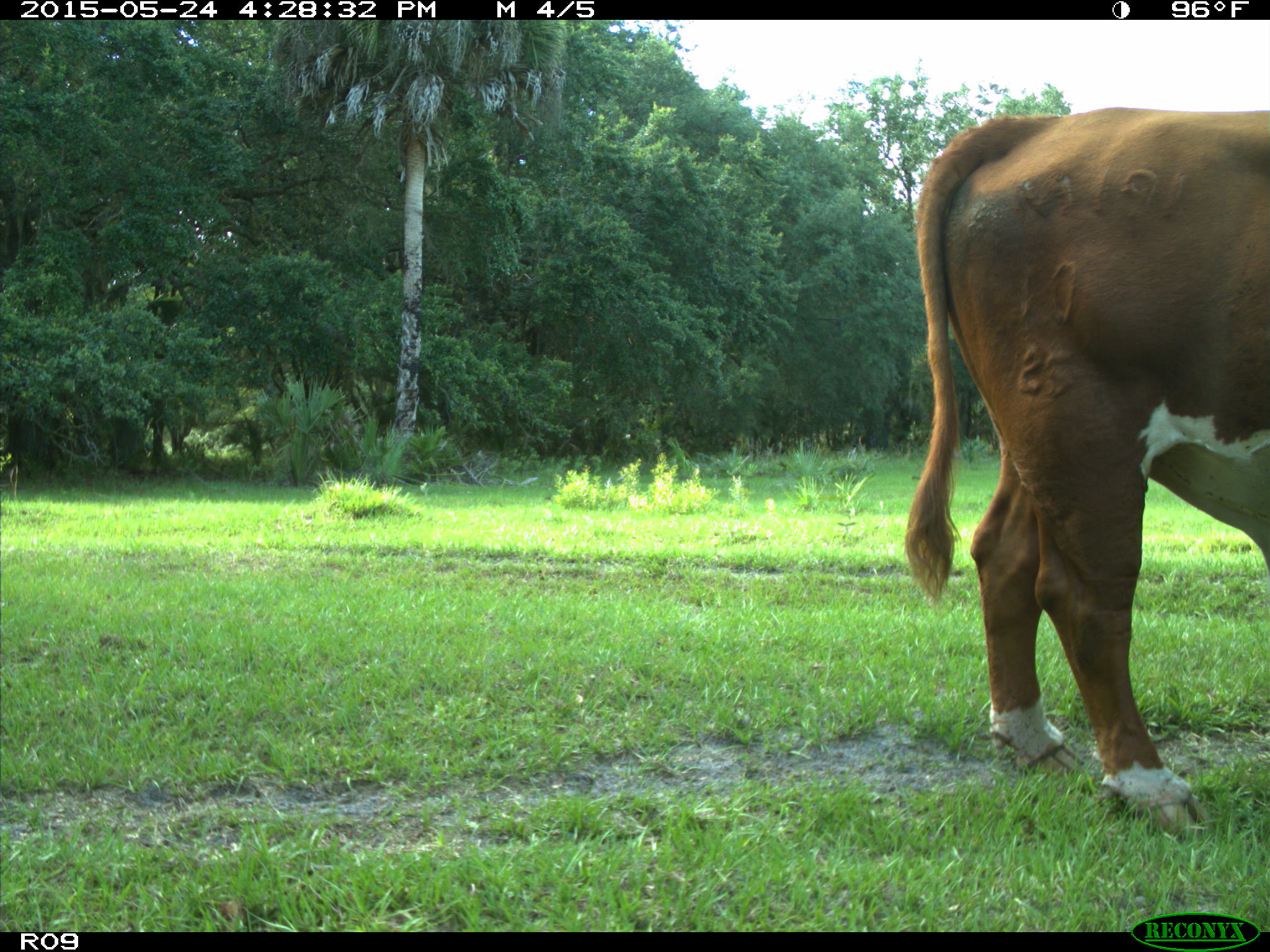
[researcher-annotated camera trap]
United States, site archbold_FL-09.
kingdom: Animalia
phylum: Chordata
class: Mammalia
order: Artiodactyla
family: Bovidae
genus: Bos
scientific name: Bos taurus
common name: domestic cow